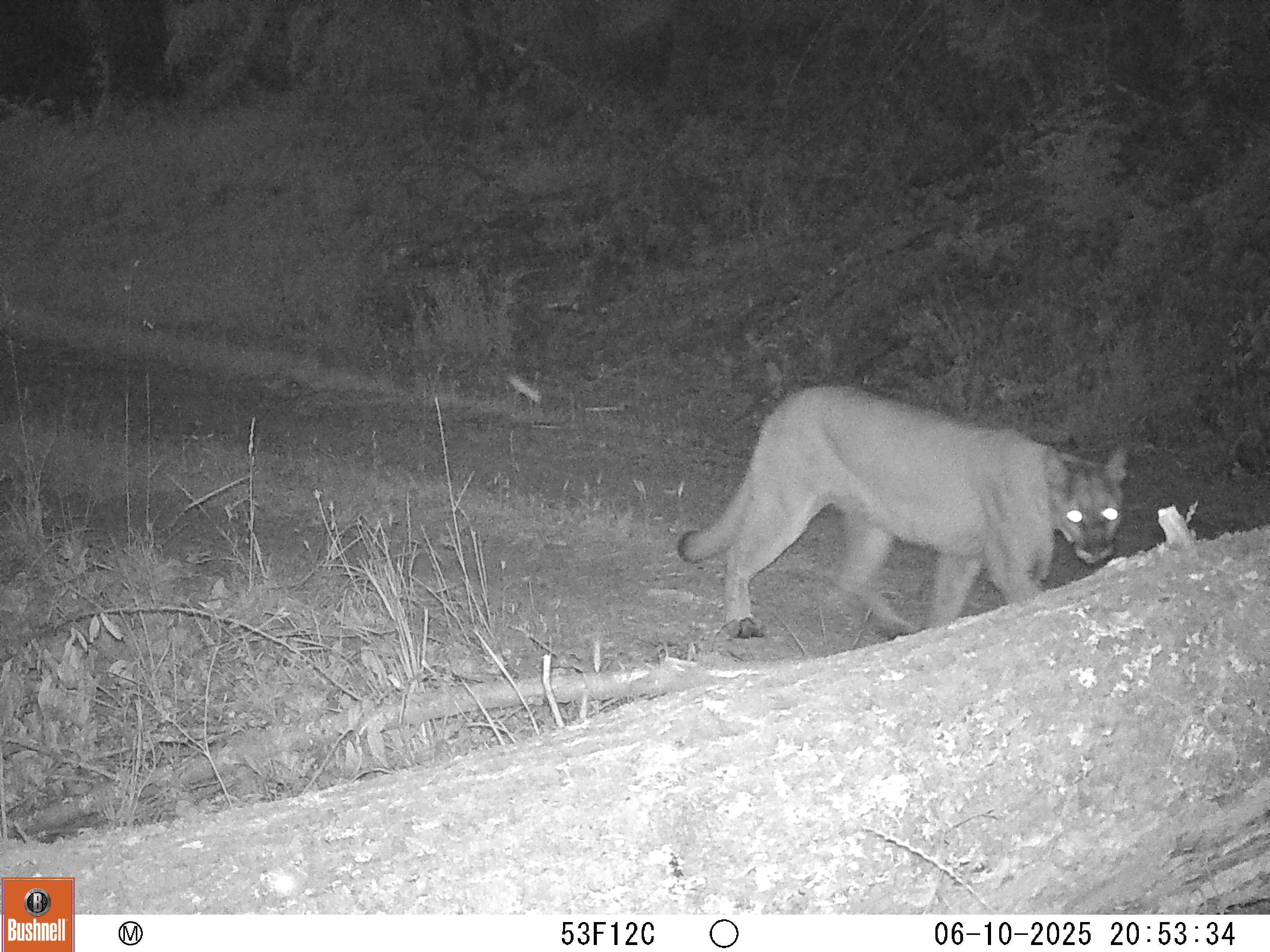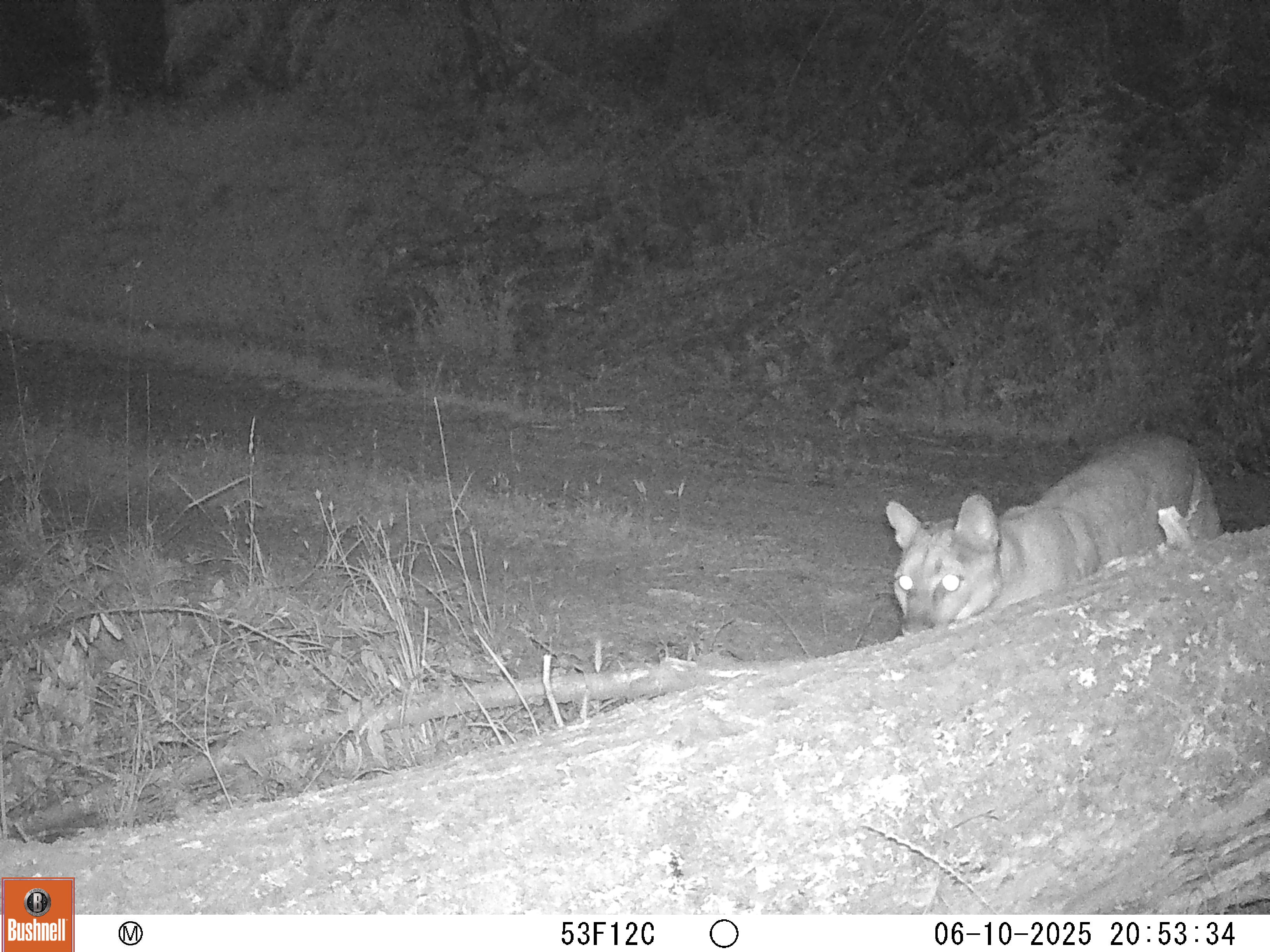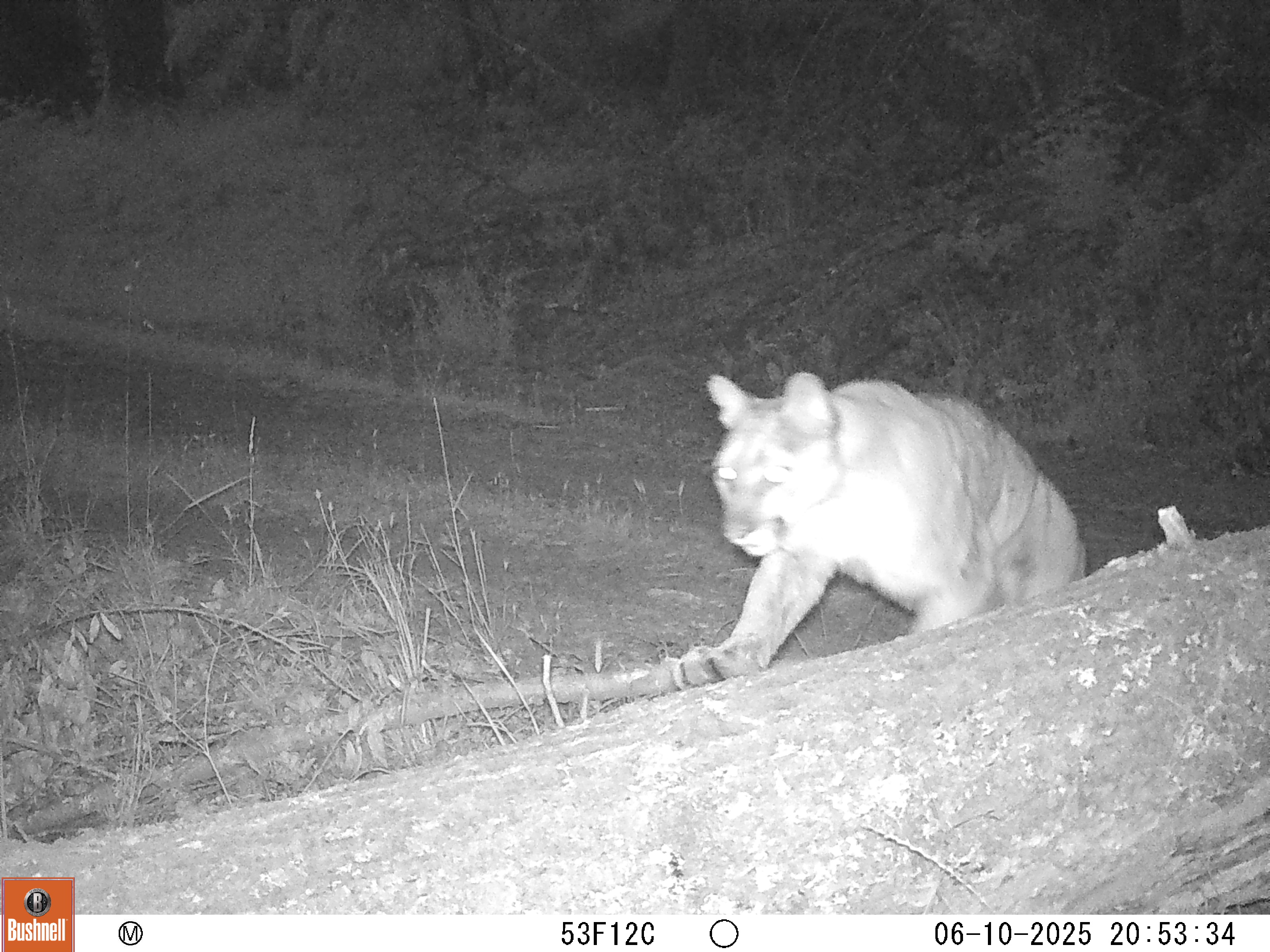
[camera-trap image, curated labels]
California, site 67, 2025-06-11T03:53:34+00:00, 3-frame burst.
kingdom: Animalia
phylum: Chordata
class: Mammalia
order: Carnivora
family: Felidae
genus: Puma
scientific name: Puma concolor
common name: puma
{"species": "puma (Puma concolor)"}